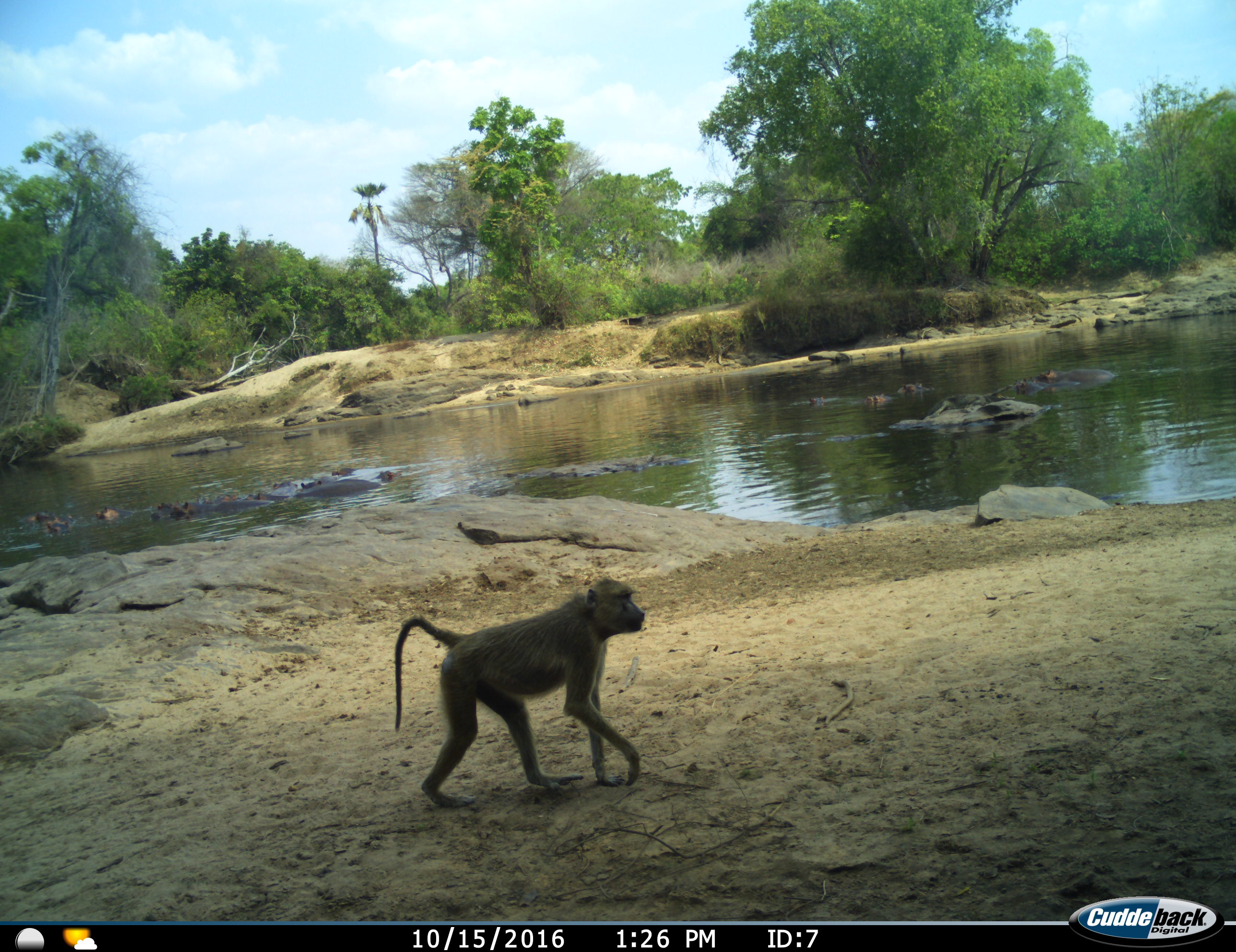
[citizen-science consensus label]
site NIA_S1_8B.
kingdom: Animalia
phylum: Chordata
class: Mammalia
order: Primates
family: Cercopithecidae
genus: Papio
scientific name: Papio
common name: baboon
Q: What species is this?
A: Baboon (Papio).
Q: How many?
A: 1.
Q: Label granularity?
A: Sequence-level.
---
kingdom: Animalia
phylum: Chordata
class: Mammalia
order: Artiodactyla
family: Hippopotamidae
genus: Hippopotamus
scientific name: Hippopotamus amphibius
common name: hippopotamus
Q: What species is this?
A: Hippopotamus (Hippopotamus amphibius).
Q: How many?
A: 11-50.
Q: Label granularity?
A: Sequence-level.